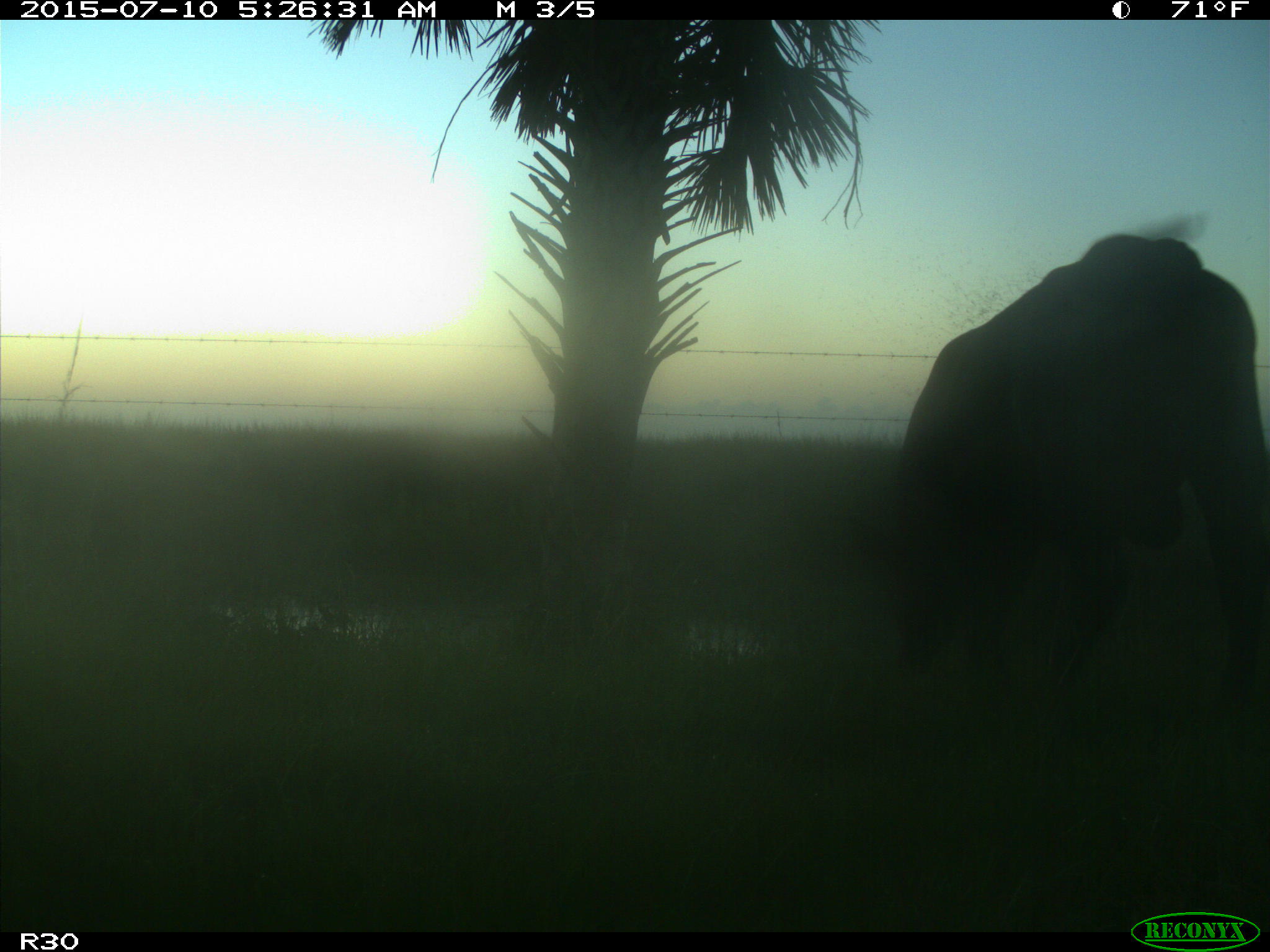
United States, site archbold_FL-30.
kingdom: Animalia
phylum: Chordata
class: Mammalia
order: Artiodactyla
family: Bovidae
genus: Bos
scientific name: Bos taurus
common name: domestic cow